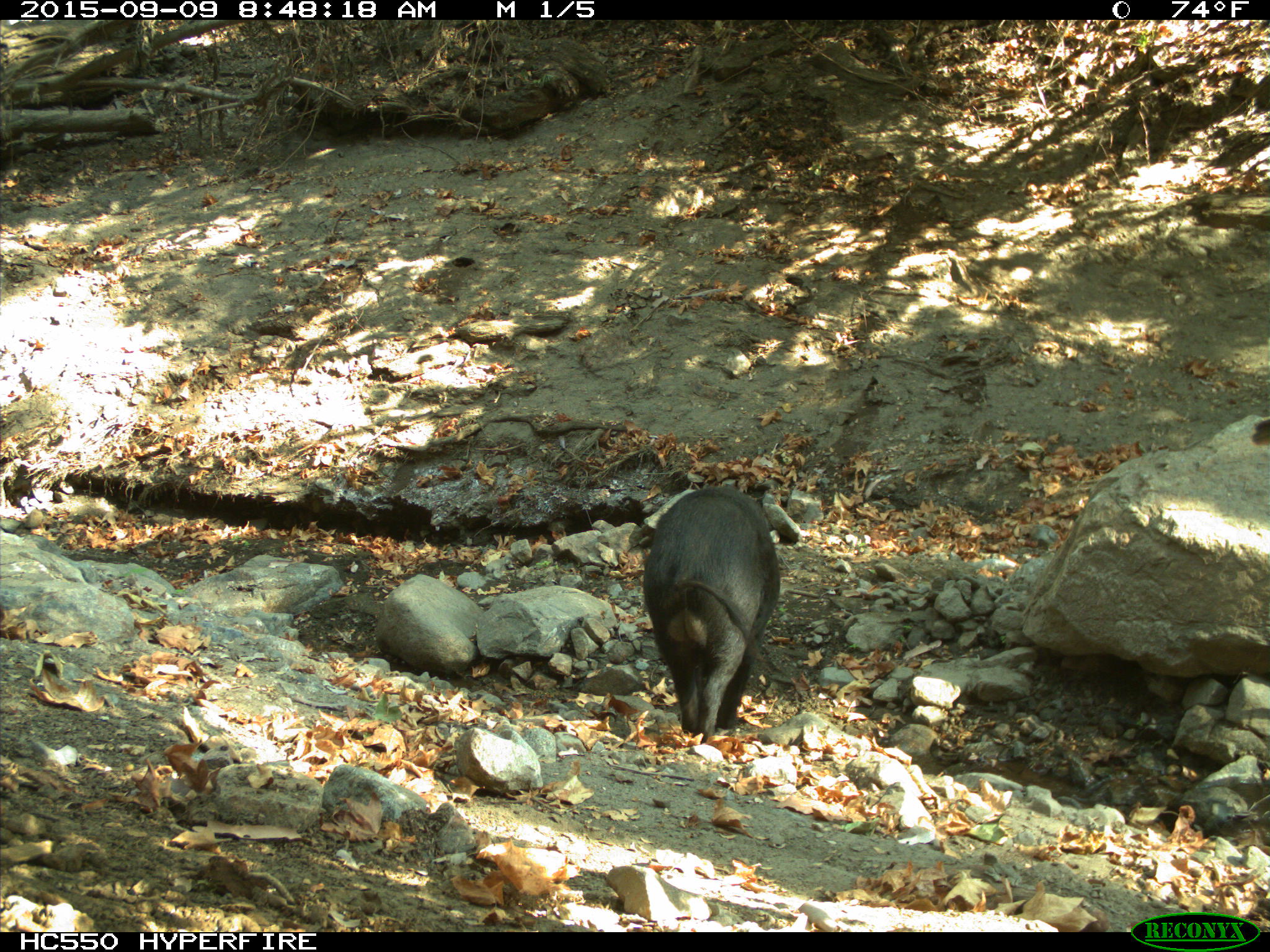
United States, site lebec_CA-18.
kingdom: Animalia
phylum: Chordata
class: Mammalia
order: Artiodactyla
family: Suidae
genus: Sus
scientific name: Sus scrofa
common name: wild boar